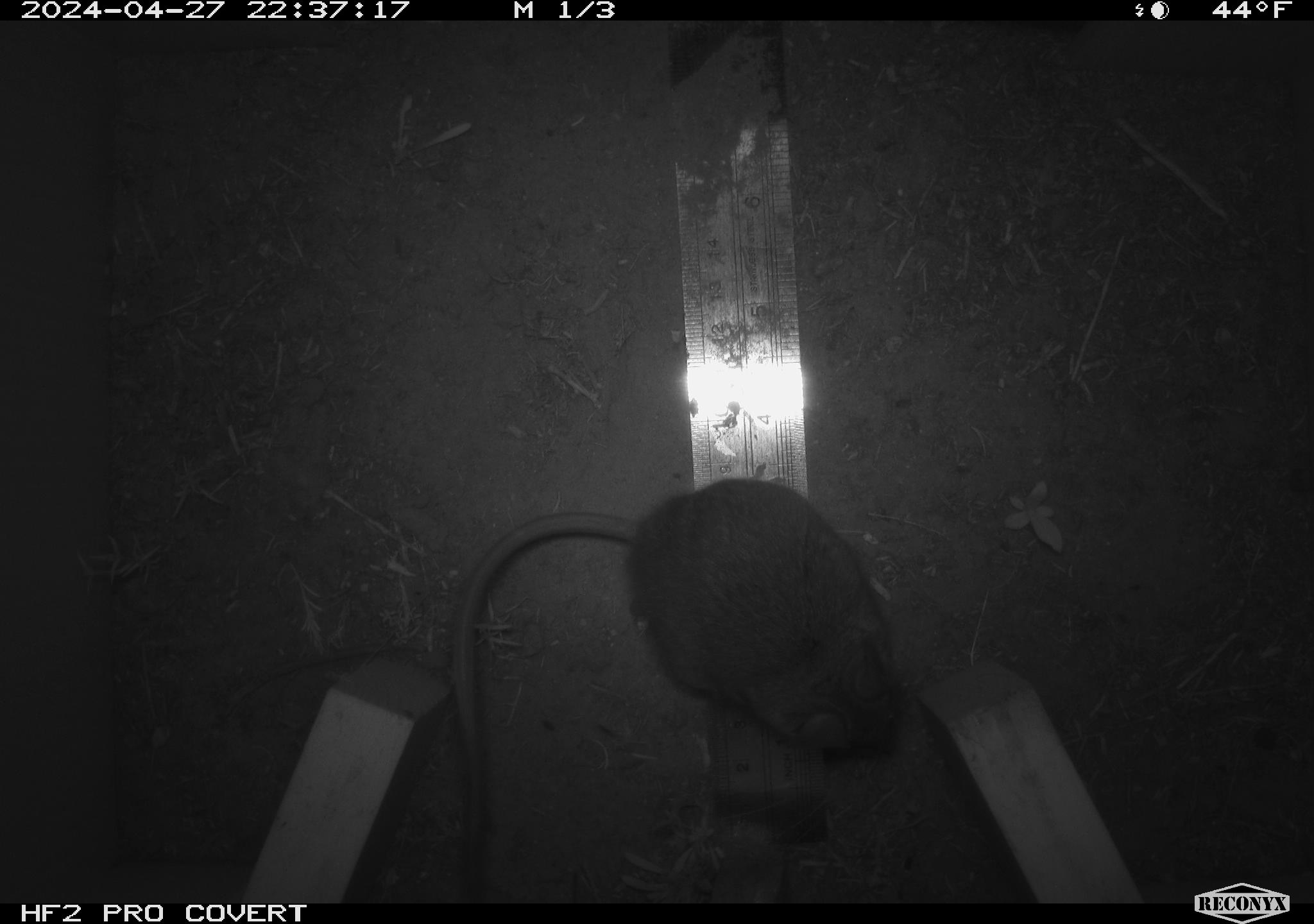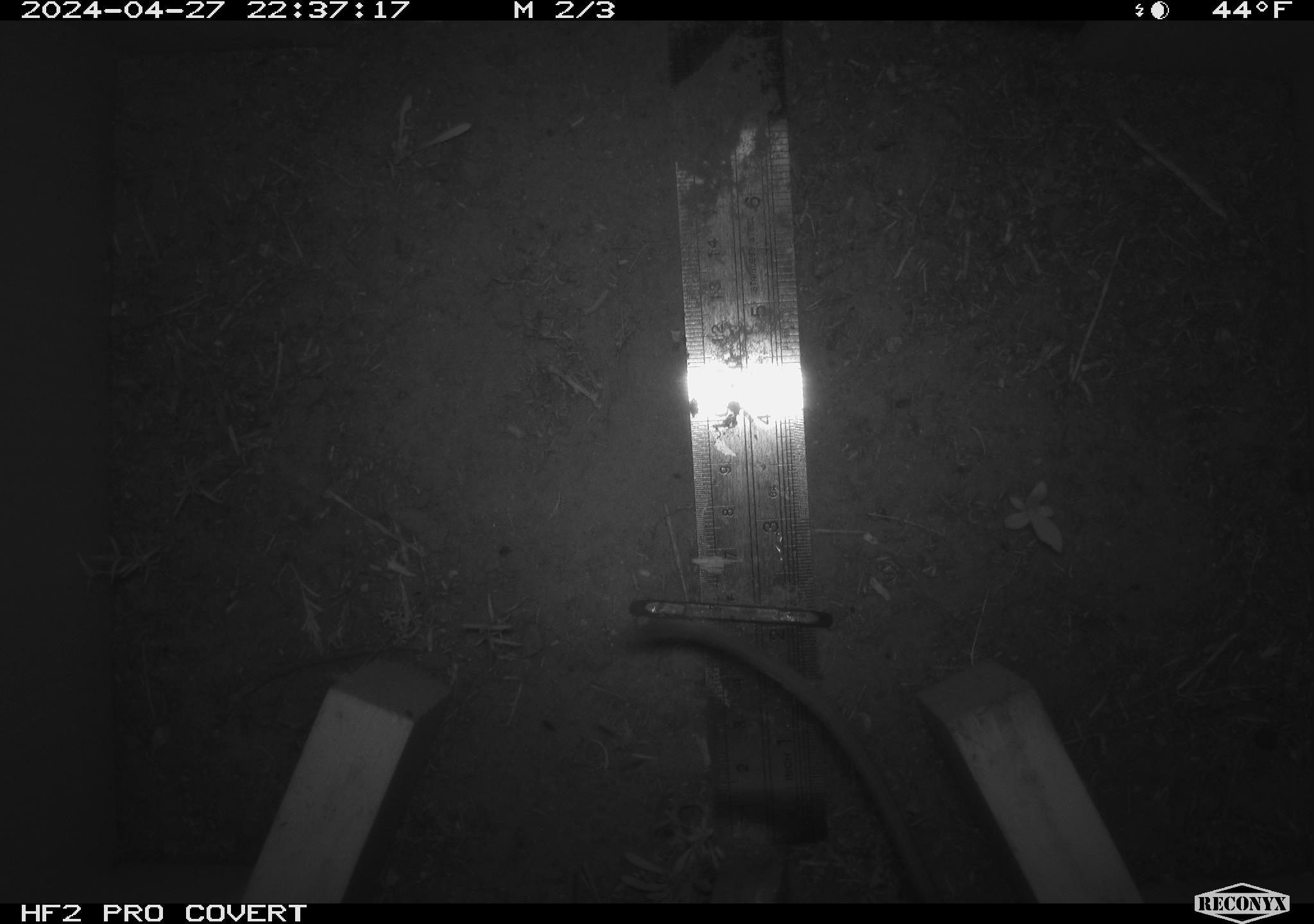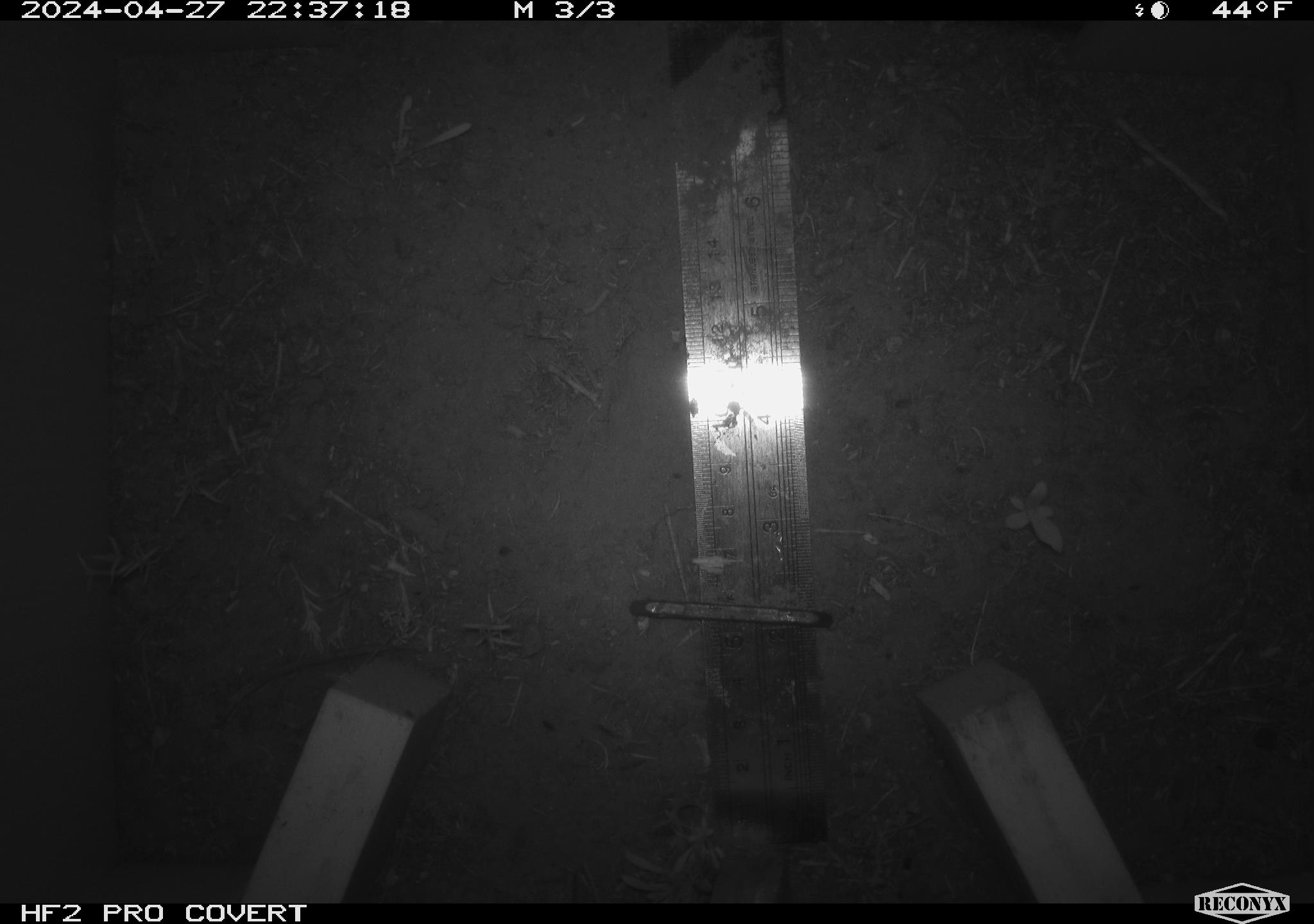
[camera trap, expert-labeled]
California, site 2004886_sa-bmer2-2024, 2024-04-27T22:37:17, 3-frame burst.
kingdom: Animalia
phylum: Chordata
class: Mammalia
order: Rodentia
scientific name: Rodentia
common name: mouse species